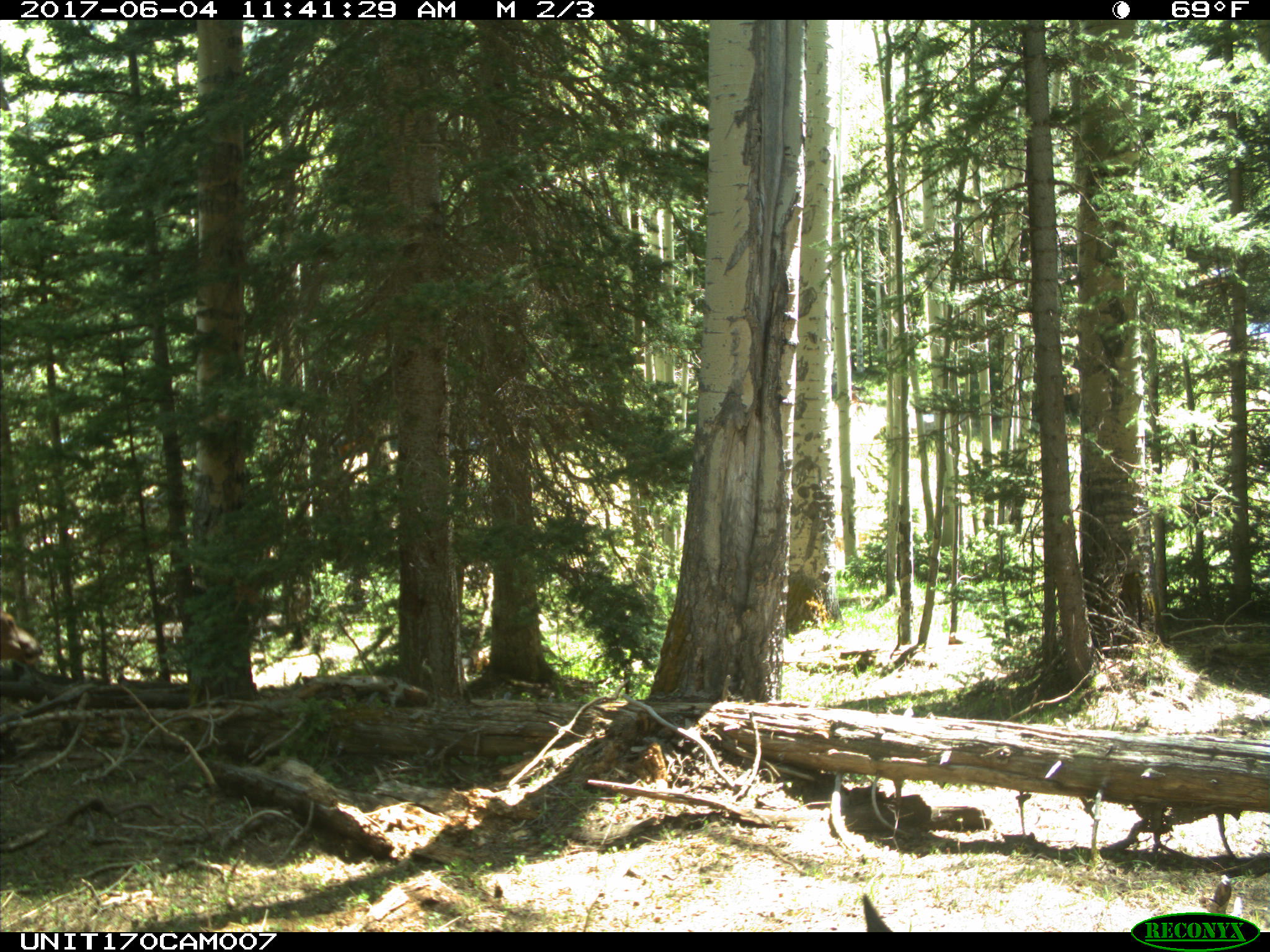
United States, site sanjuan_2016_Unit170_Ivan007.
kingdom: Animalia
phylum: Chordata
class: Mammalia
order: Artiodactyla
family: Cervidae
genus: Cervus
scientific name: Cervus elaphus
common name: red deer